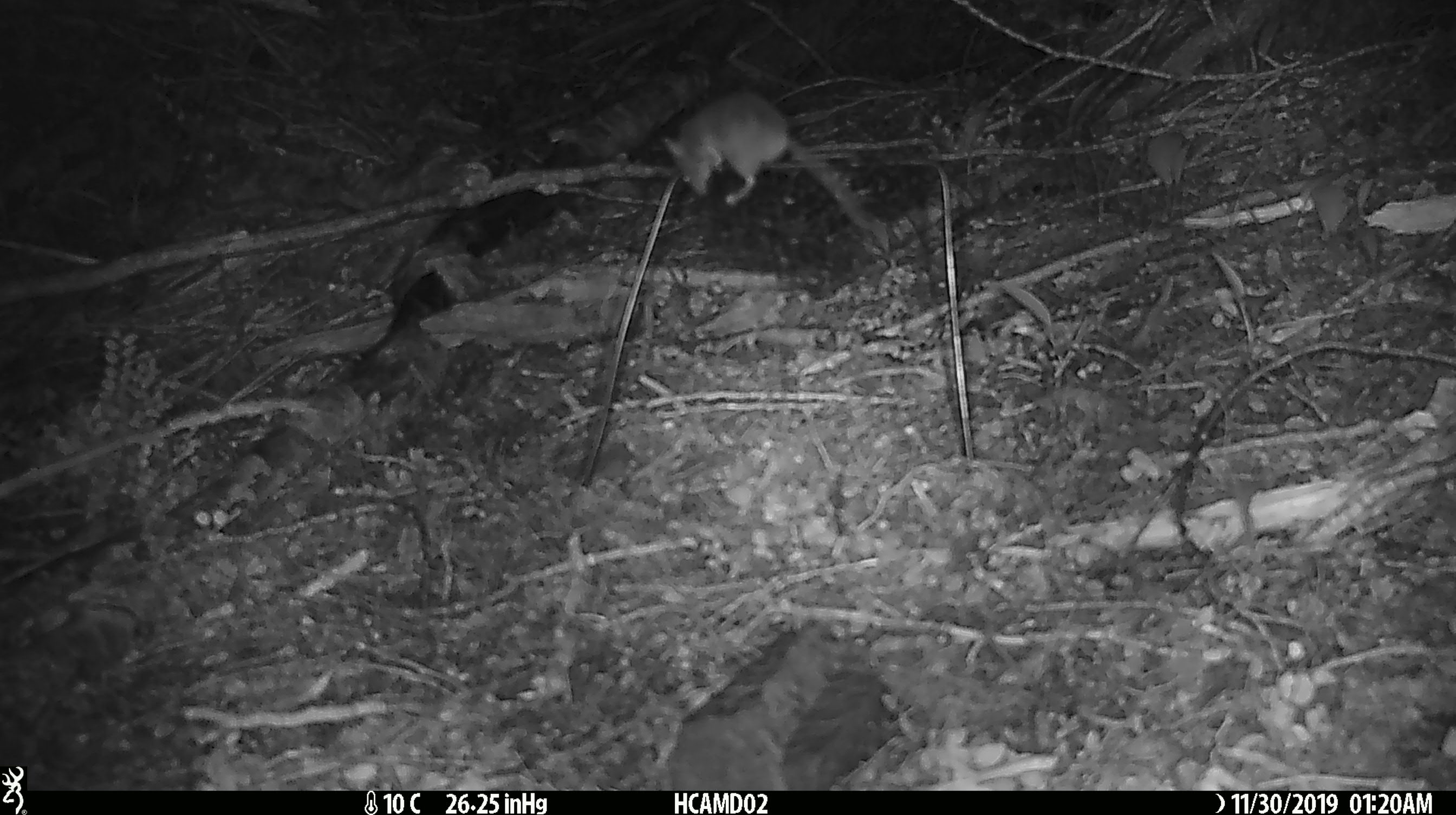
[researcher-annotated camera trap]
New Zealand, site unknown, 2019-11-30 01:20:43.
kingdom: Animalia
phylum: Chordata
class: Mammalia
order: Rodentia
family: Muridae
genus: Mus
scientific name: Mus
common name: mouse